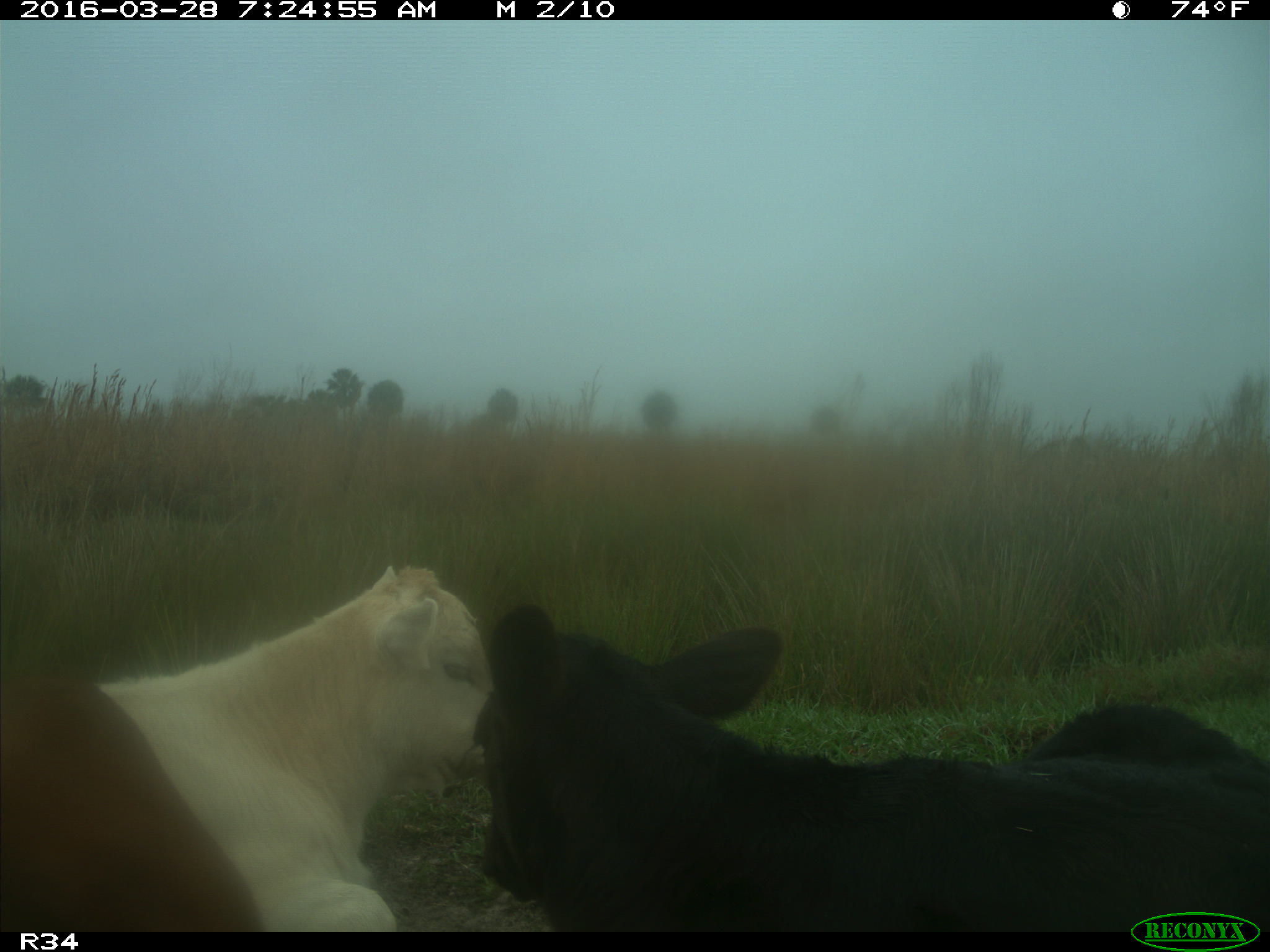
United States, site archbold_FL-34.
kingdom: Animalia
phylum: Chordata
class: Mammalia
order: Artiodactyla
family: Bovidae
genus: Bos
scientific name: Bos taurus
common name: domestic cow